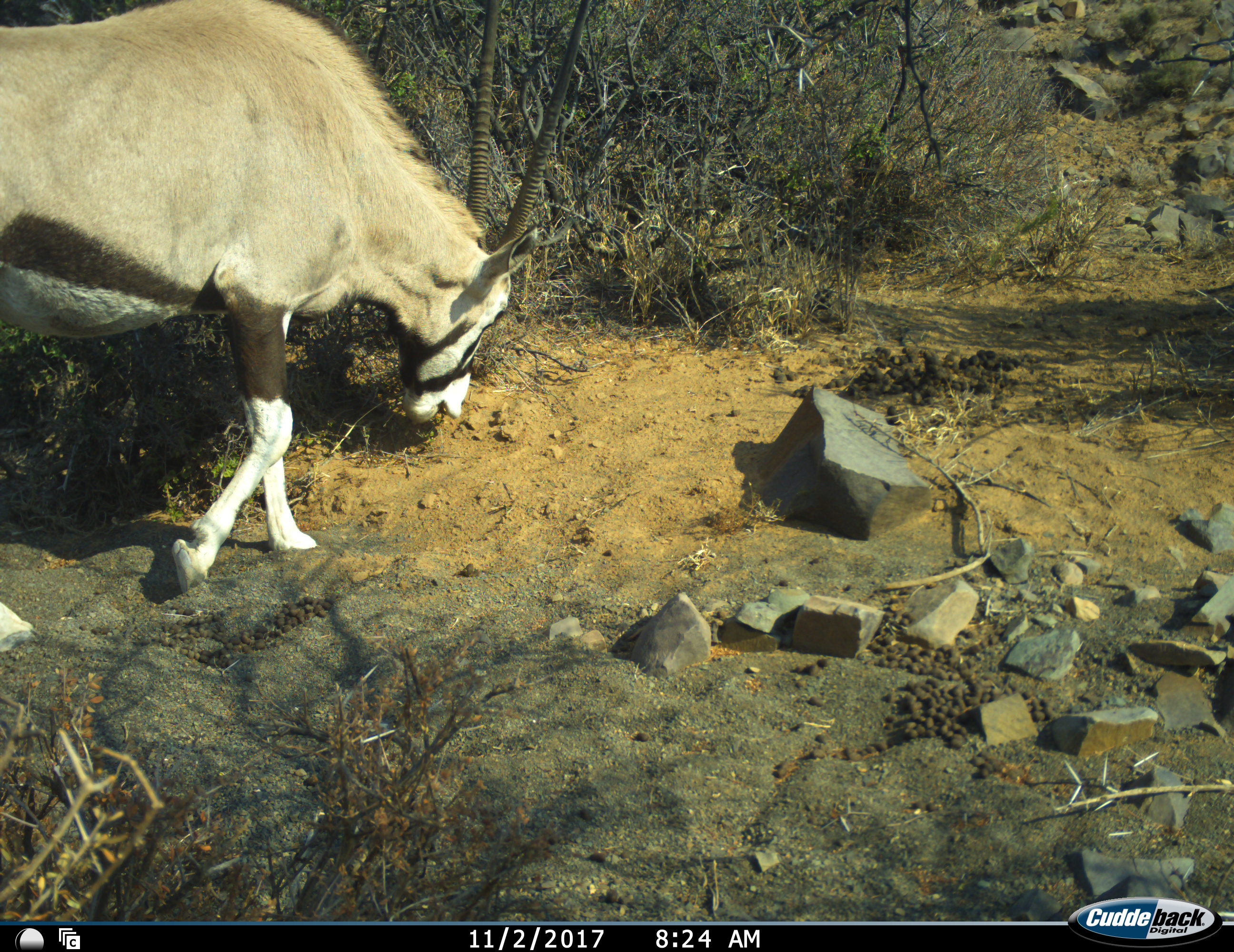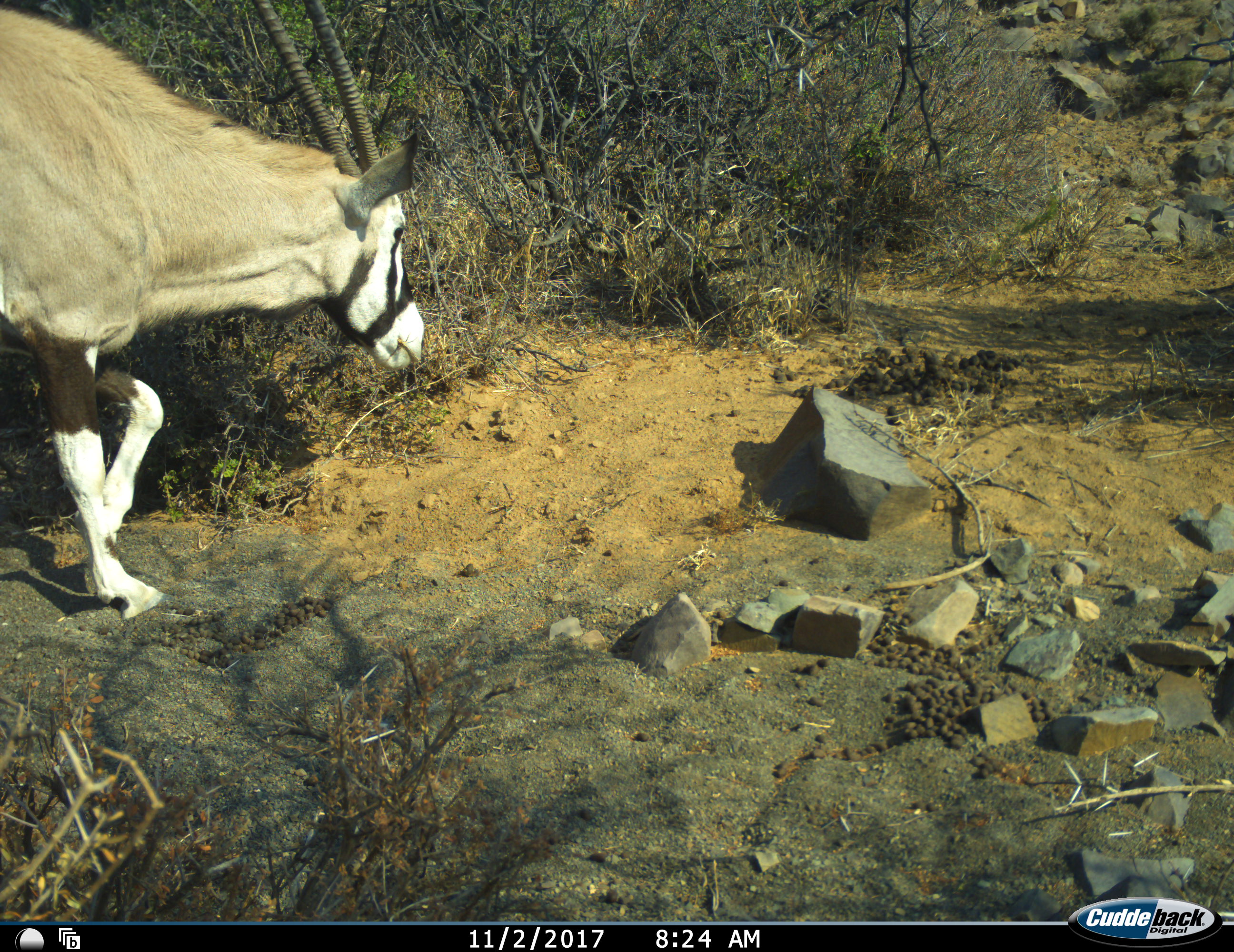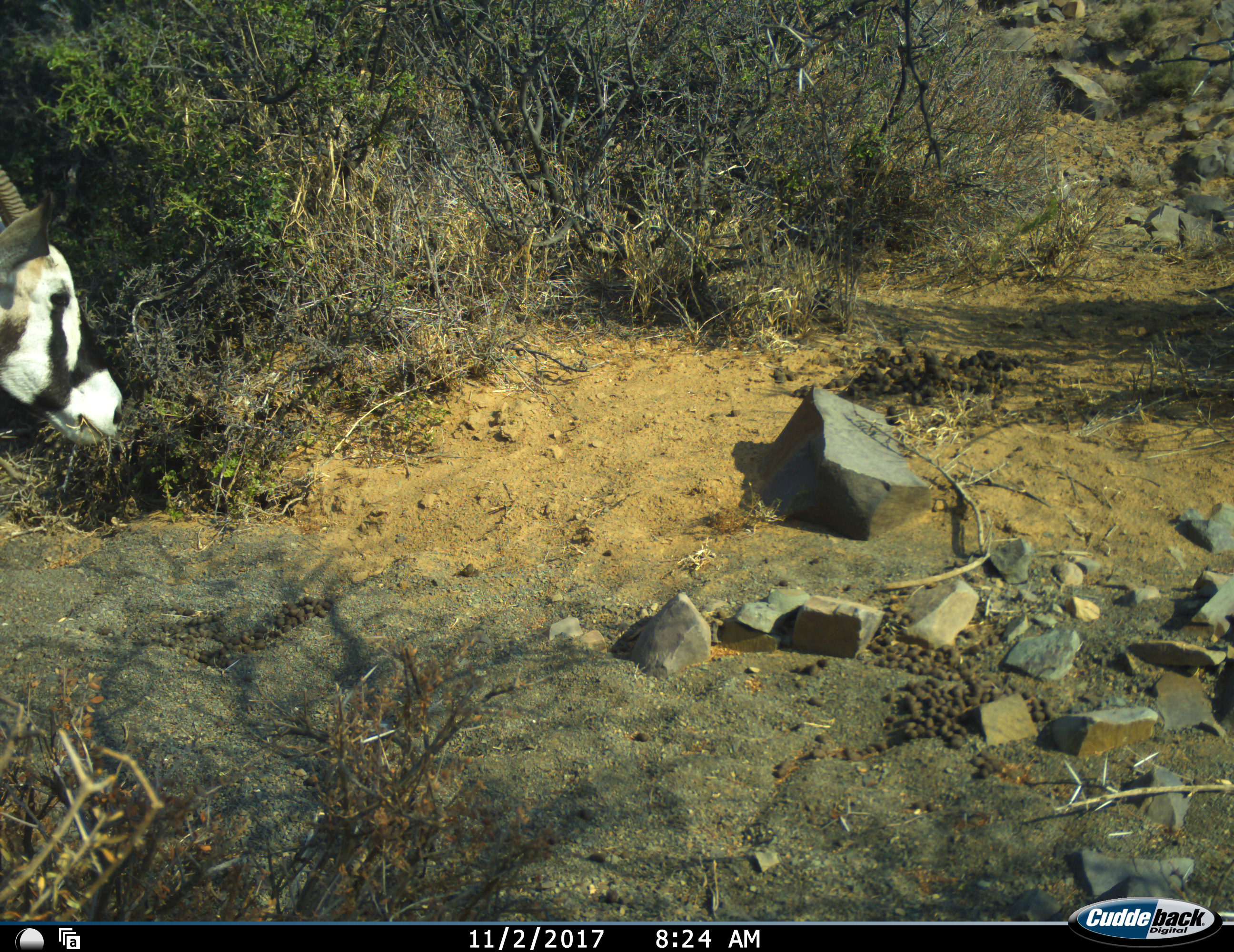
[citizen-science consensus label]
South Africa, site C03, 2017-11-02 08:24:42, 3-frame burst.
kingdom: Animalia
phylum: Chordata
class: Mammalia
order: Artiodactyla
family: Bovidae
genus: Oryx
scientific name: Oryx gazella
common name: gemsbok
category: gemsbokoryx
Gemsbokoryx (gemsbok) (Oryx gazella), count 1. Behavior (volunteer vote fractions): standing 11%, resting 0%, moving 67%, interacting 0%. Young present (vote fraction): 0%. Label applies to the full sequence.